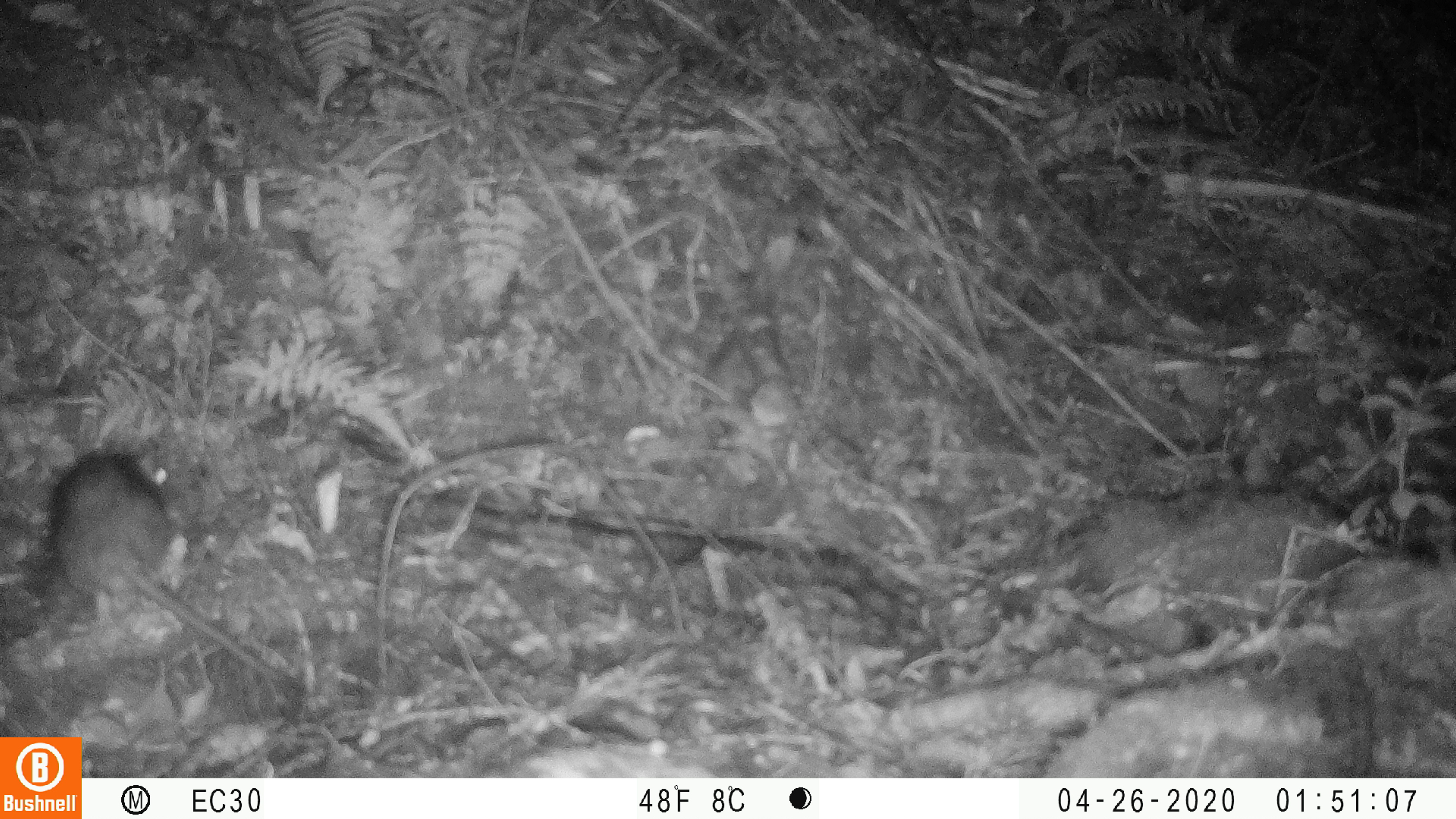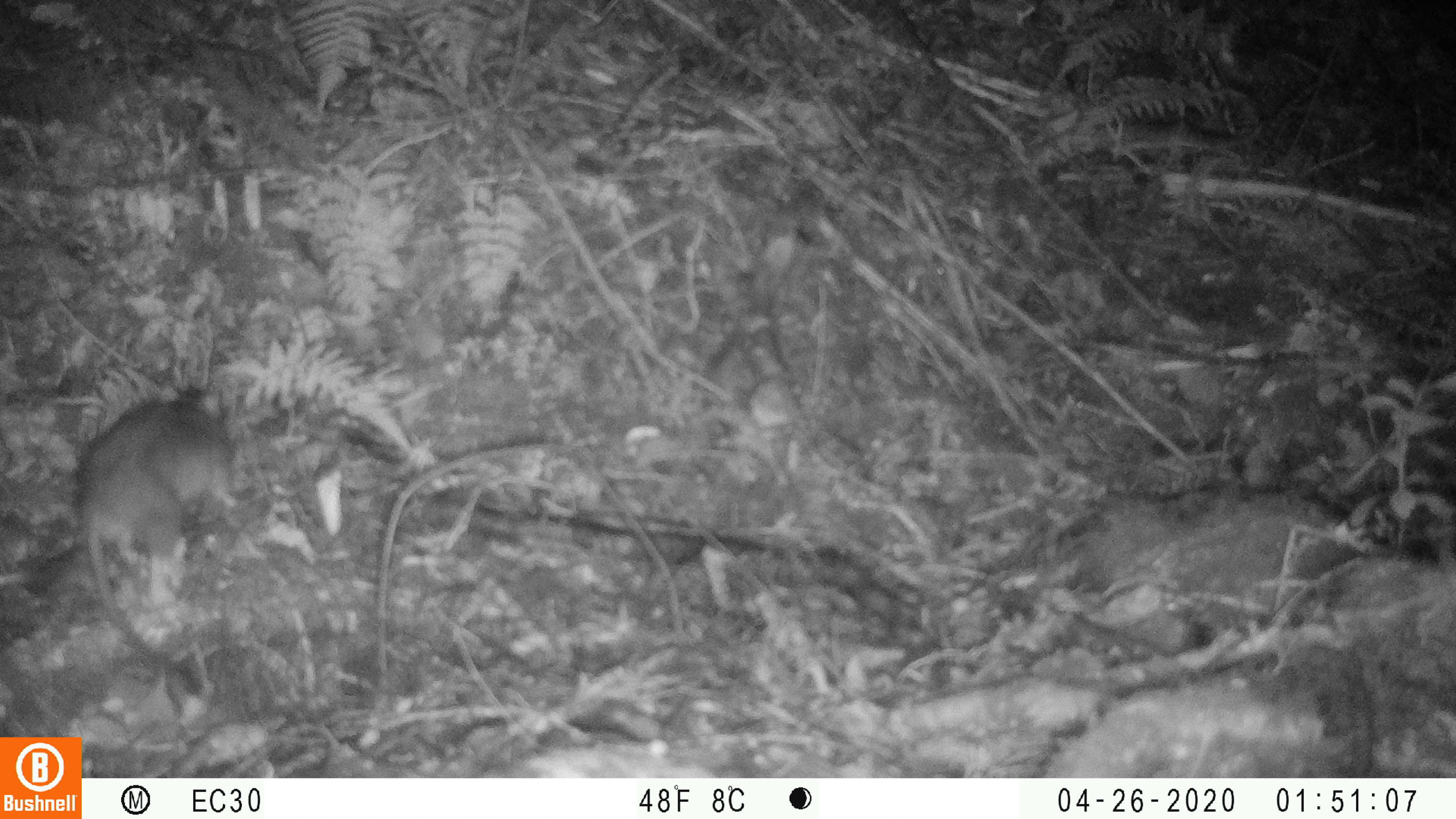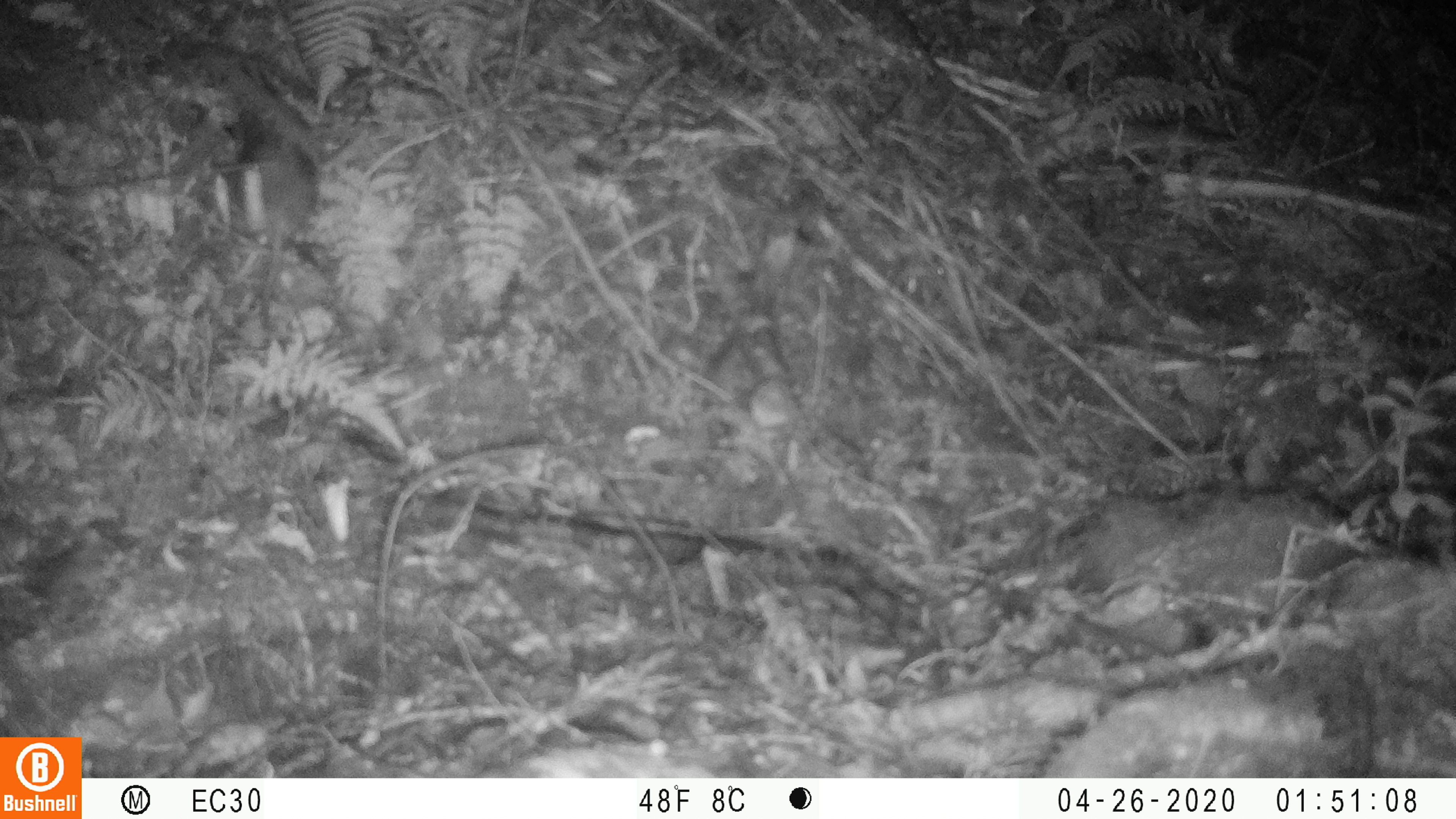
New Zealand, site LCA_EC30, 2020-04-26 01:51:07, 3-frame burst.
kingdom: Animalia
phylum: Chordata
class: Mammalia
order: Rodentia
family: Muridae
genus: Rattus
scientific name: Rattus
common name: rat